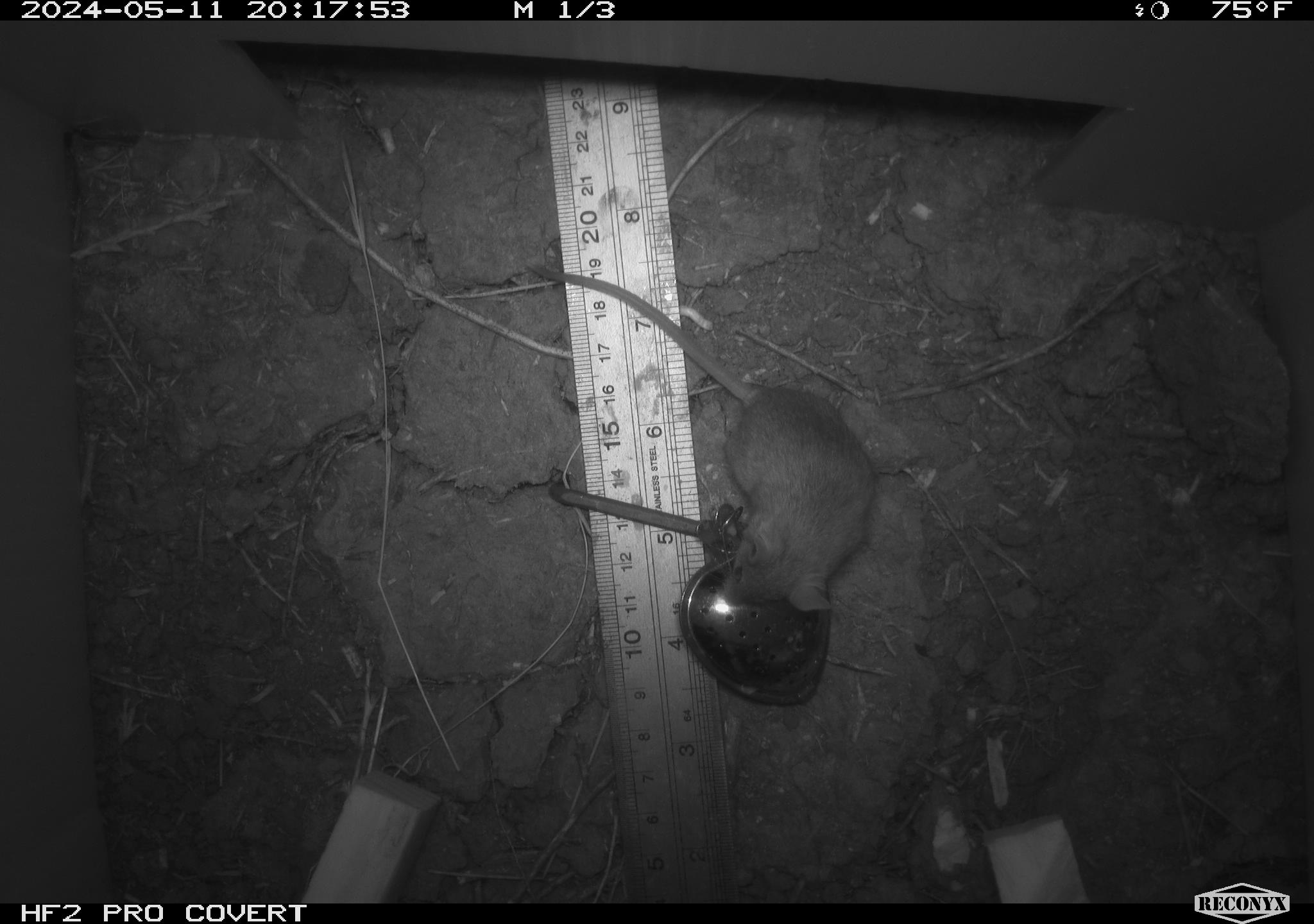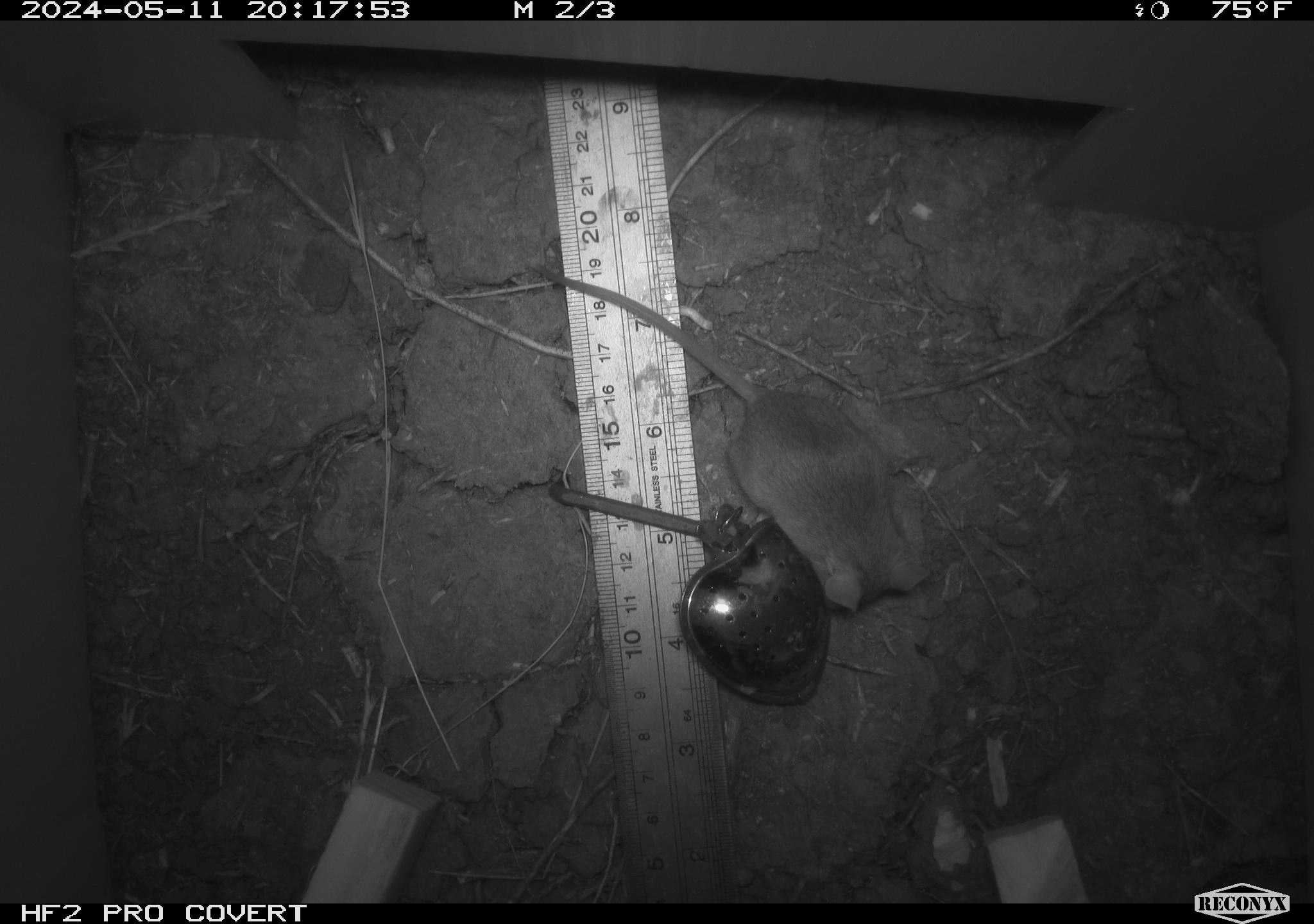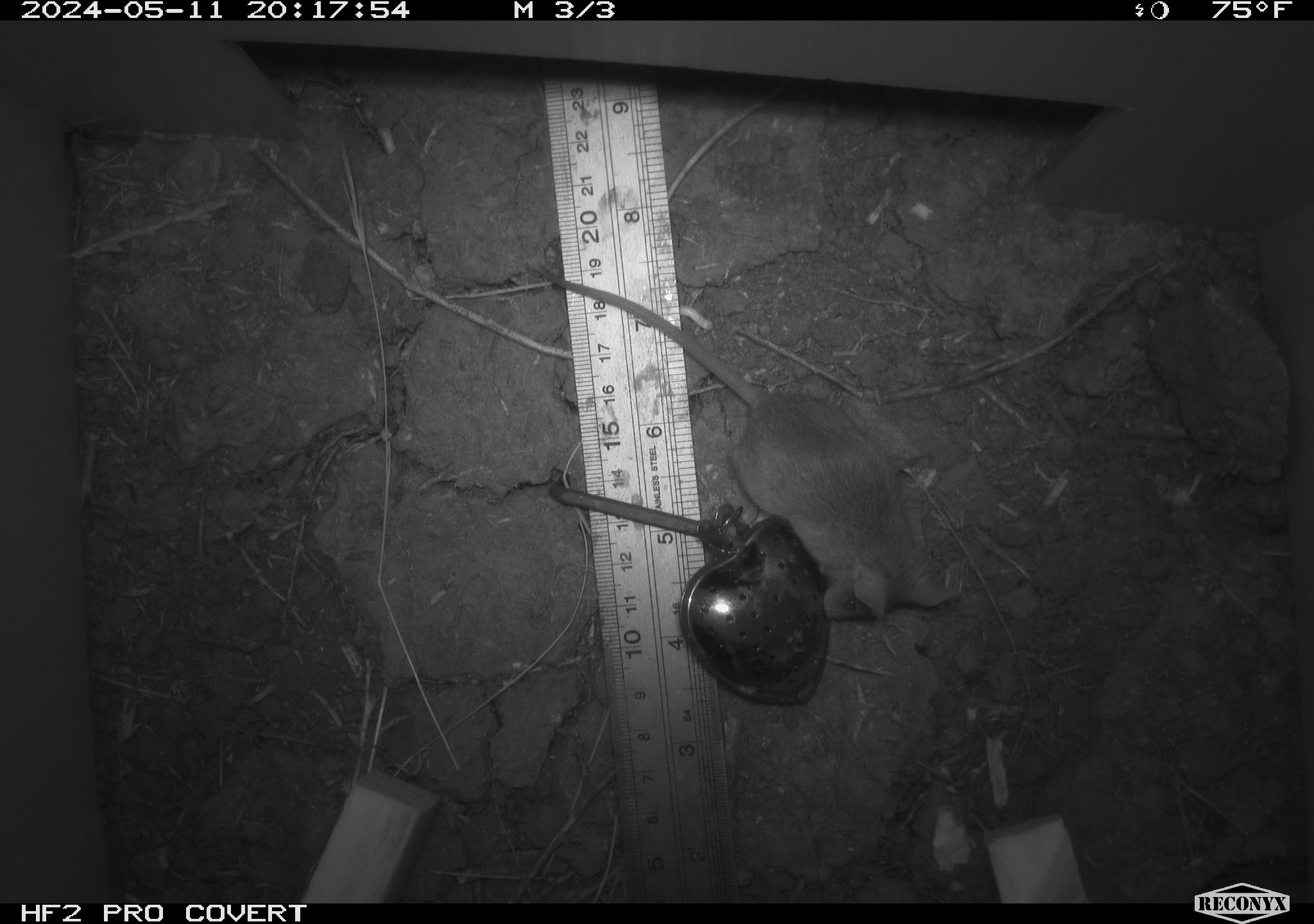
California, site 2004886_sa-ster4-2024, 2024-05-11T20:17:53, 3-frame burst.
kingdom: Animalia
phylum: Chordata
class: Mammalia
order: Rodentia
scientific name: Rodentia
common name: mouse species